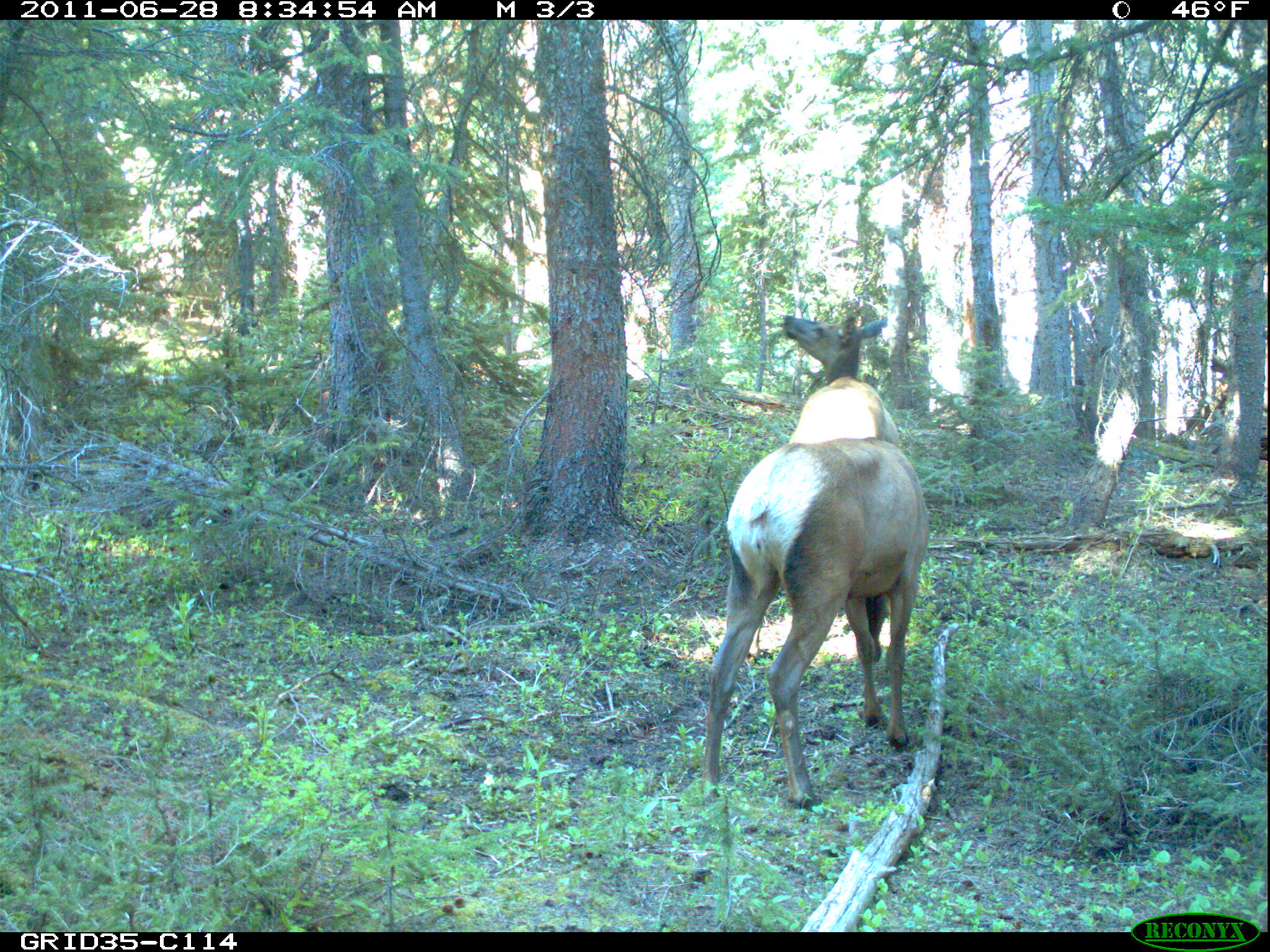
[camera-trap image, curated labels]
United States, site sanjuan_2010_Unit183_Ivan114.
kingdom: Animalia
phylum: Chordata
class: Mammalia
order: Artiodactyla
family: Cervidae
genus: Cervus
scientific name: Cervus elaphus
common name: red deer